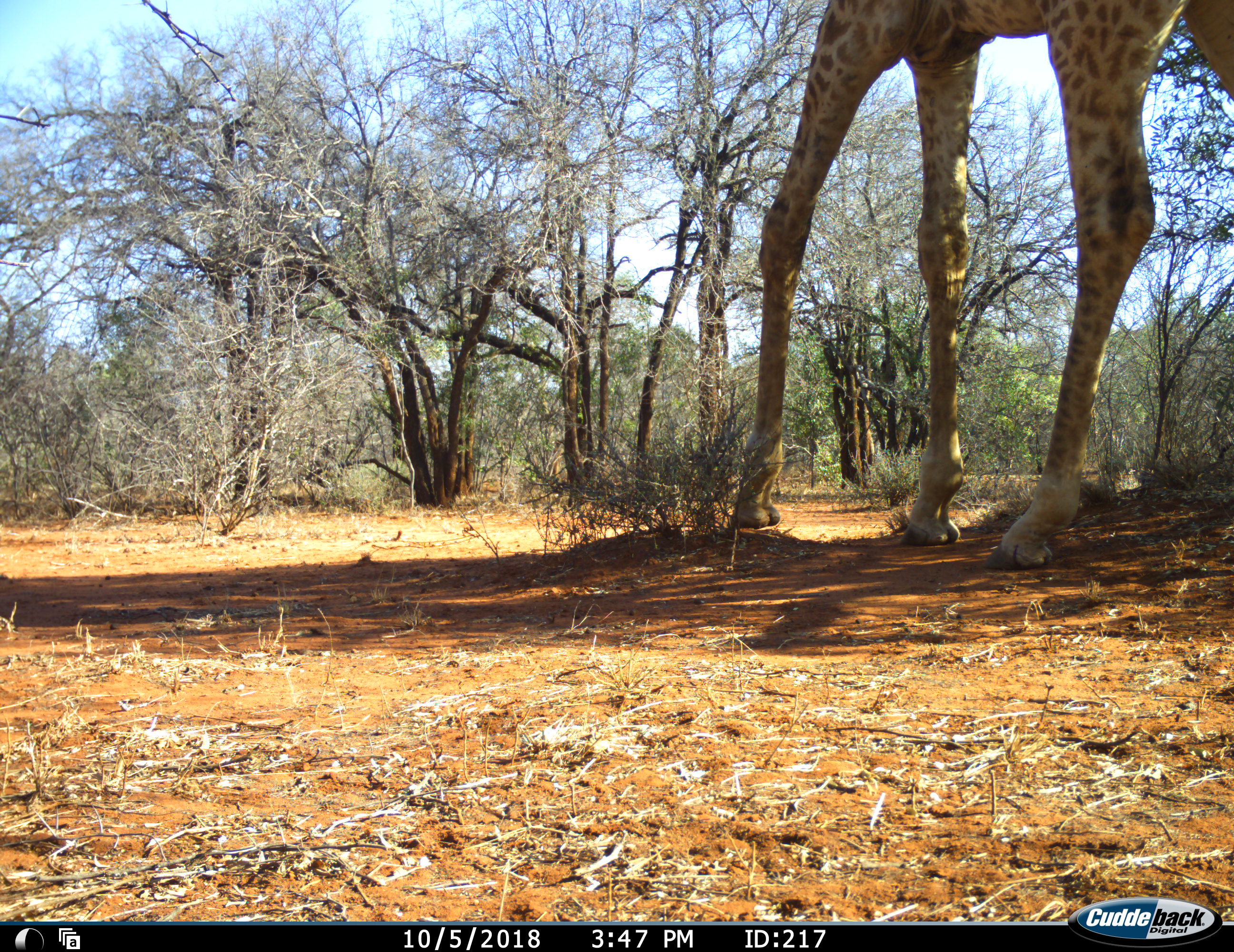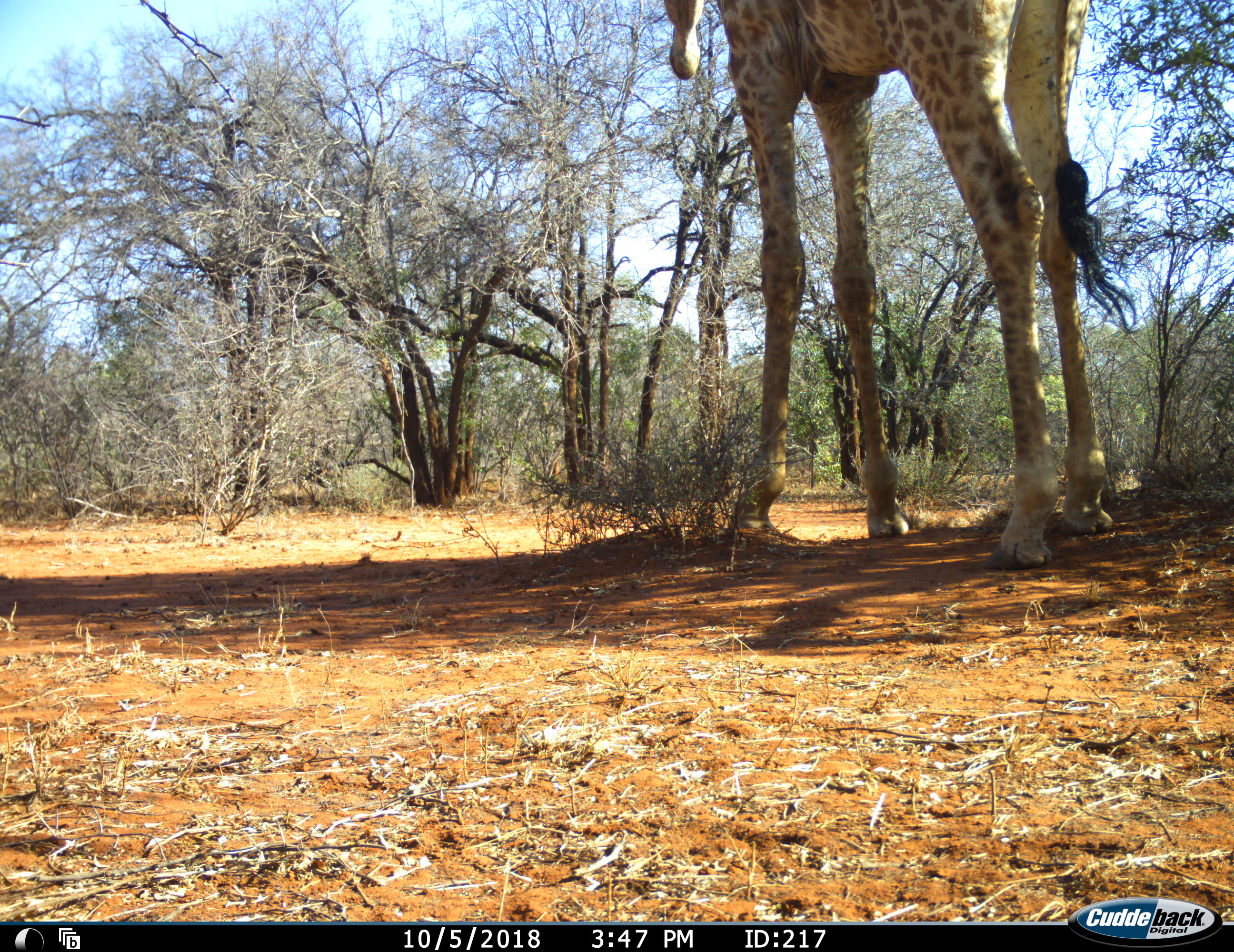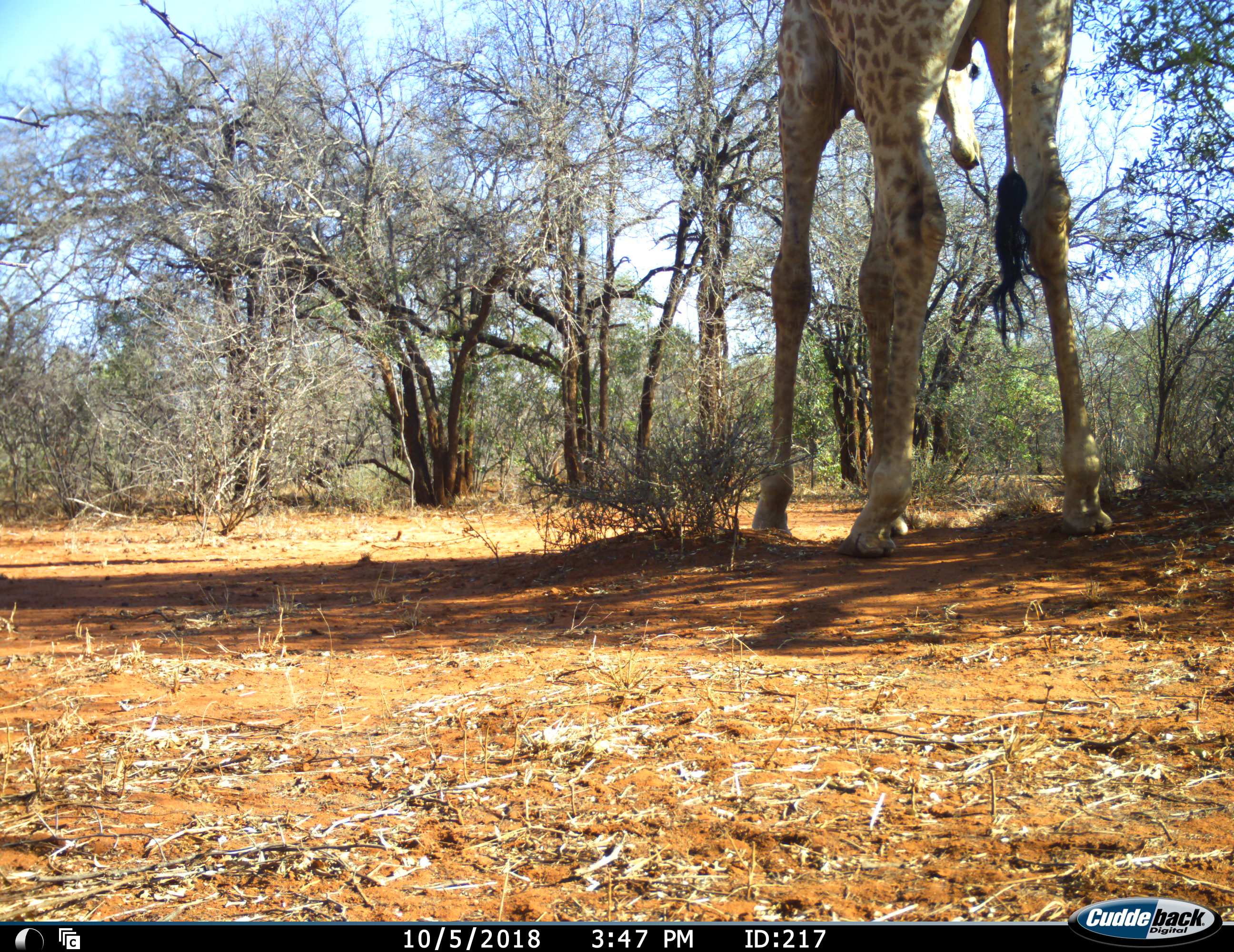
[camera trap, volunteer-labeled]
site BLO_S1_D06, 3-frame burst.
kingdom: Animalia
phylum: Chordata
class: Mammalia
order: Artiodactyla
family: Giraffidae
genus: Giraffa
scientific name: Giraffa camelopardalis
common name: giraffe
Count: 1.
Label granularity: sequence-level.